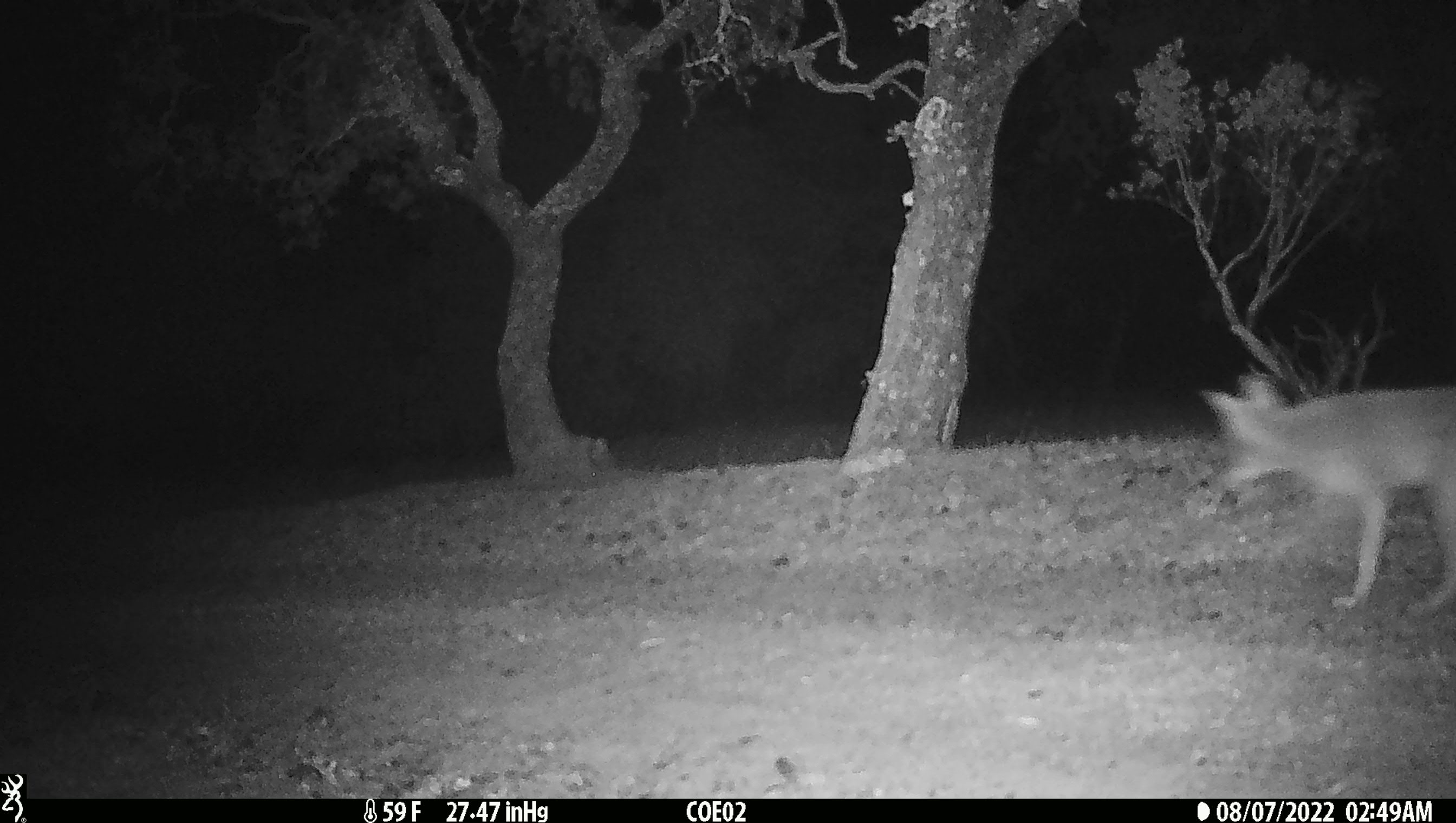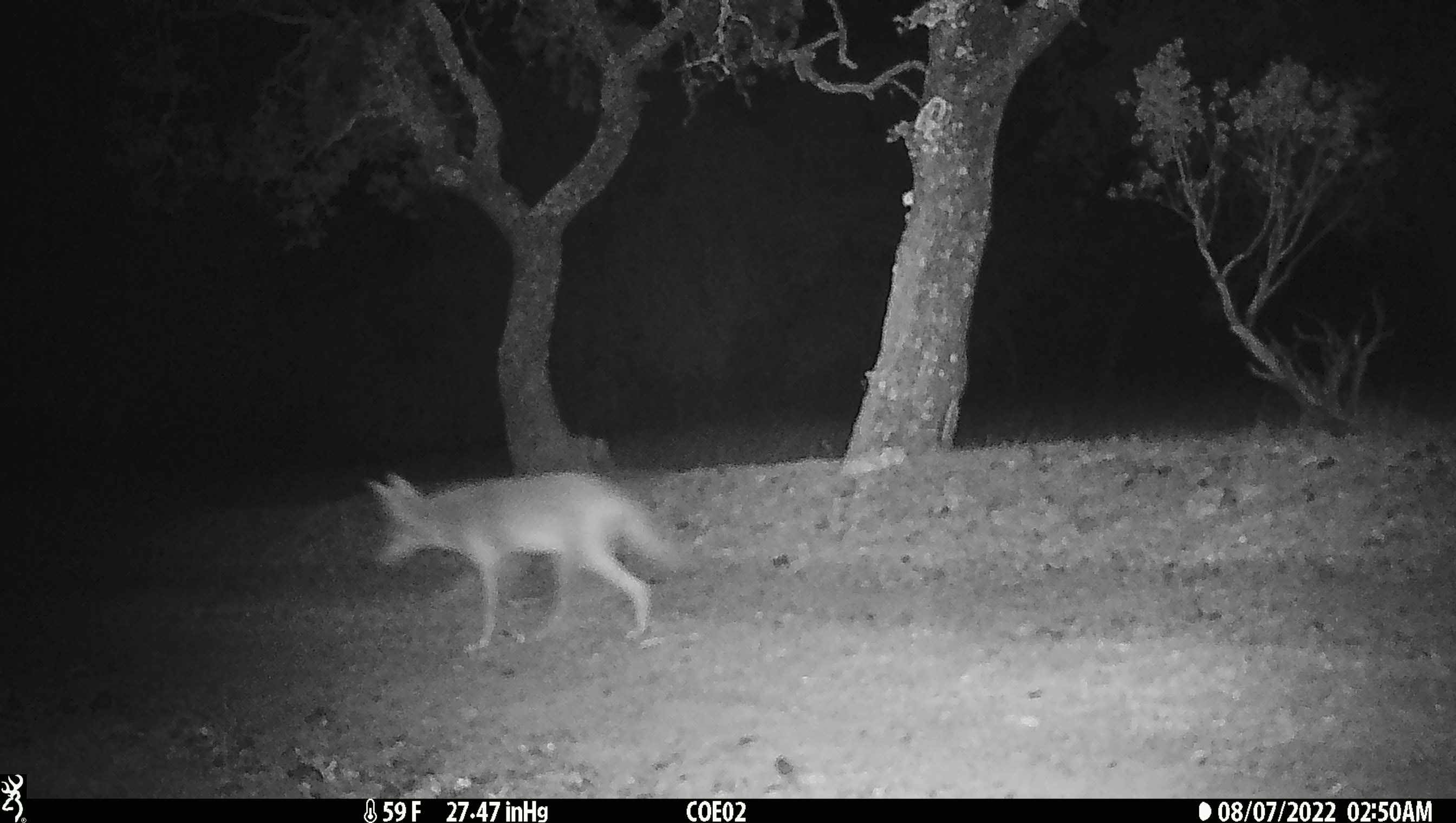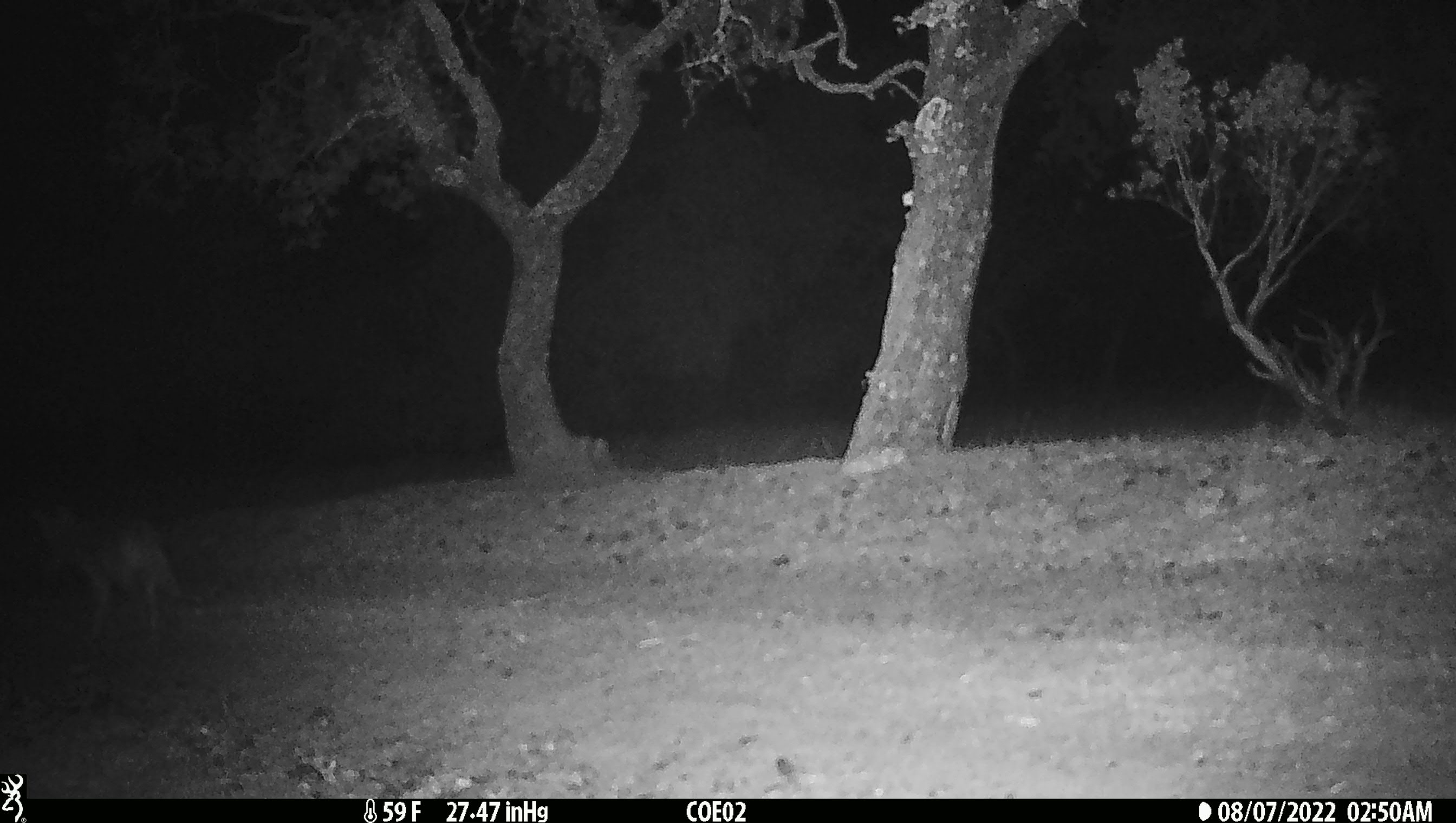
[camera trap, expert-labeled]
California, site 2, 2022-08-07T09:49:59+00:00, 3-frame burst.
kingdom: Animalia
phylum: Chordata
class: Mammalia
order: Carnivora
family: Canidae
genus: Canis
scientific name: Canis latrans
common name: coyote